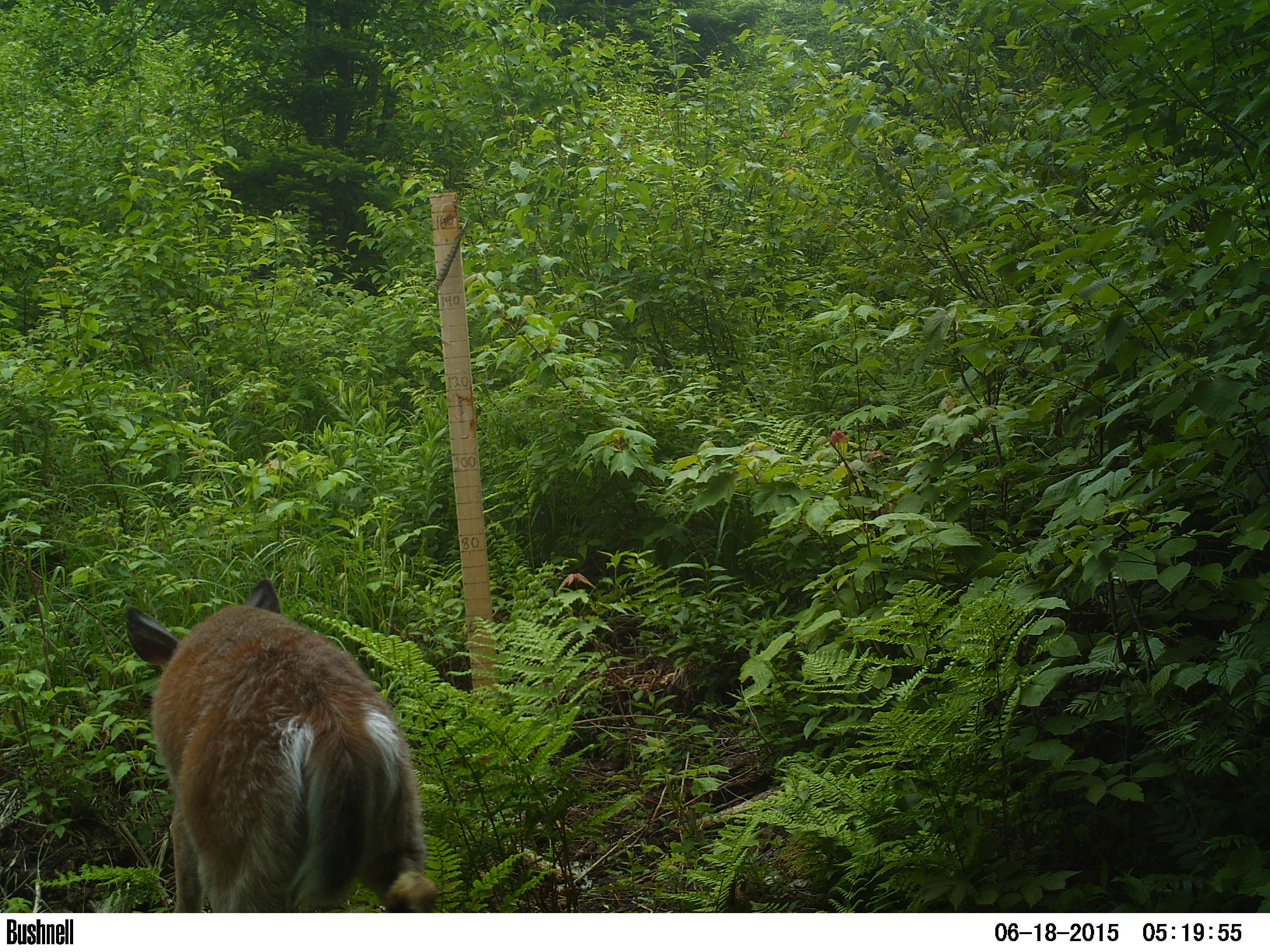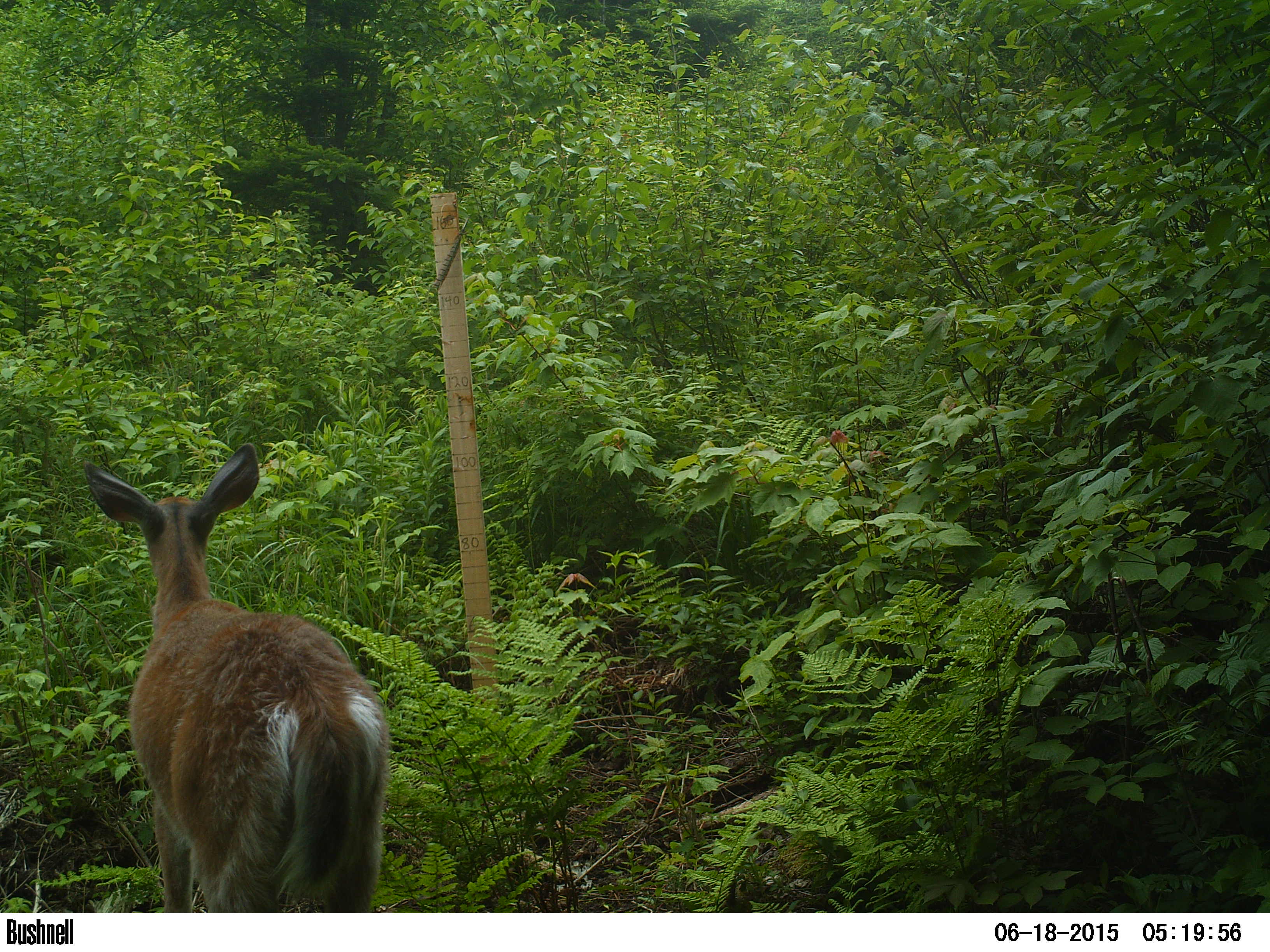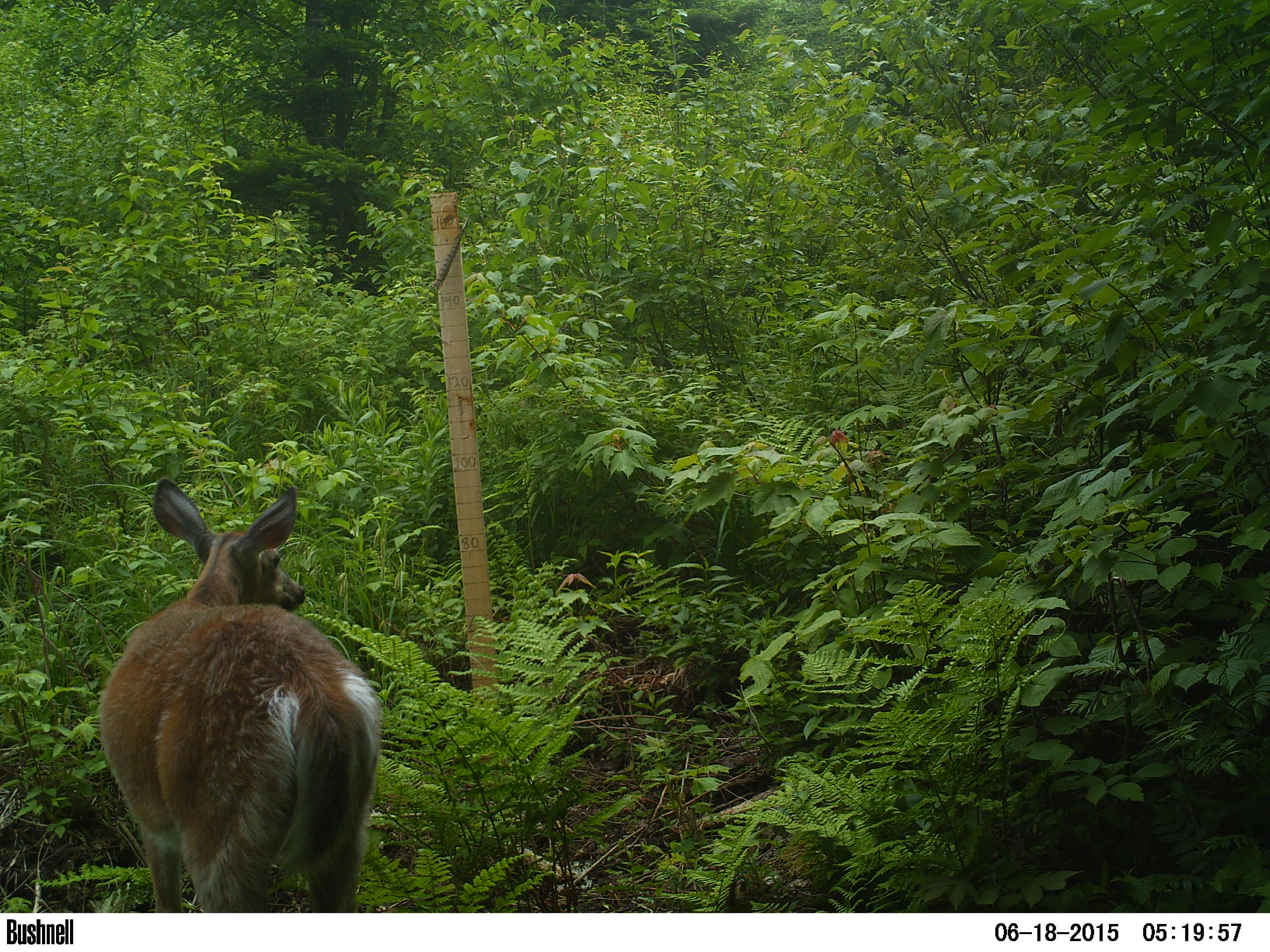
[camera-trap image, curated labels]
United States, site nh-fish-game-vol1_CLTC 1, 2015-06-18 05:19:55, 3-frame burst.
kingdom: Animalia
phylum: Chordata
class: Mammalia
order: Artiodactyla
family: Cervidae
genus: Odocoileus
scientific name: Odocoileus virginianus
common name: white-tailed deer